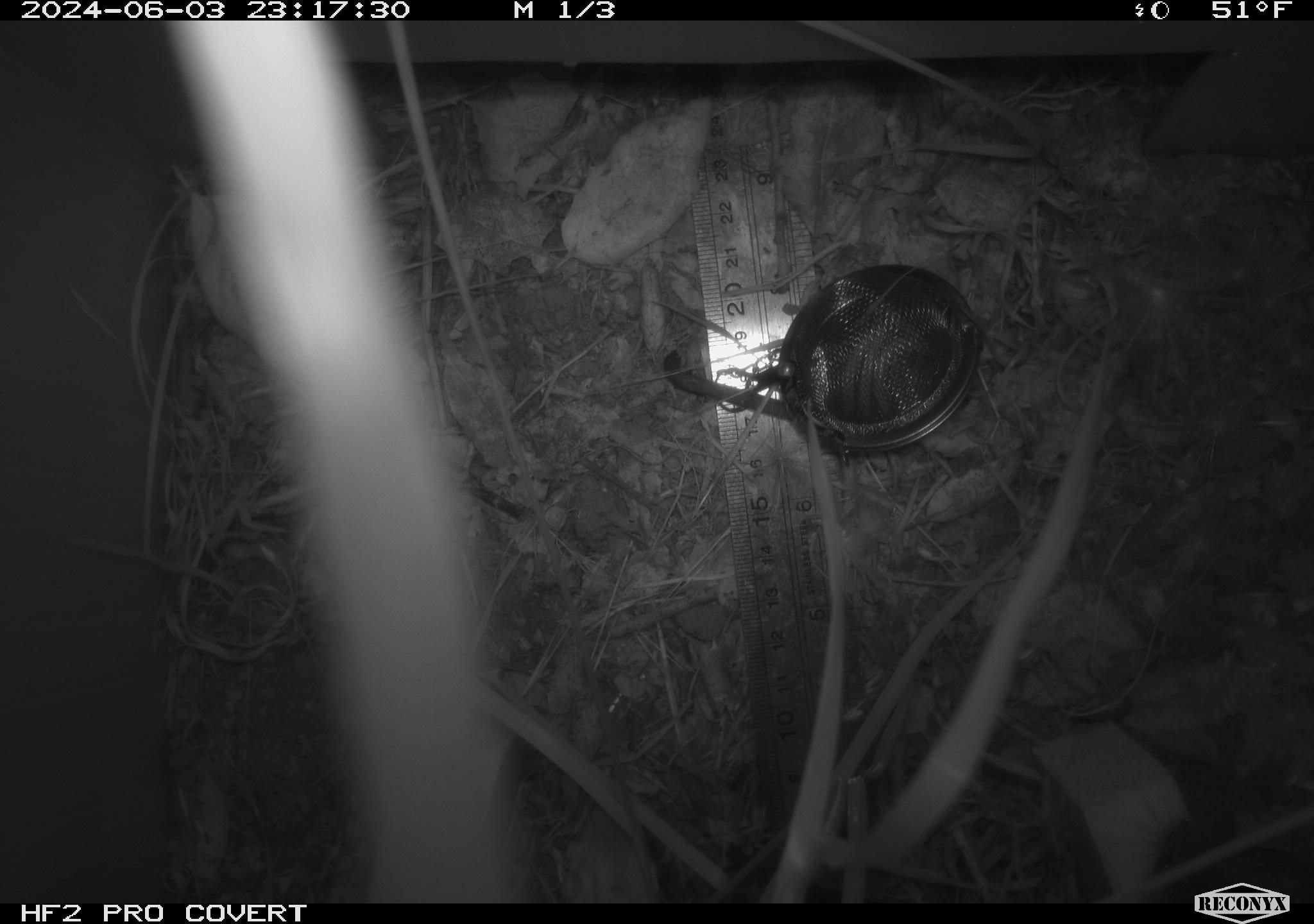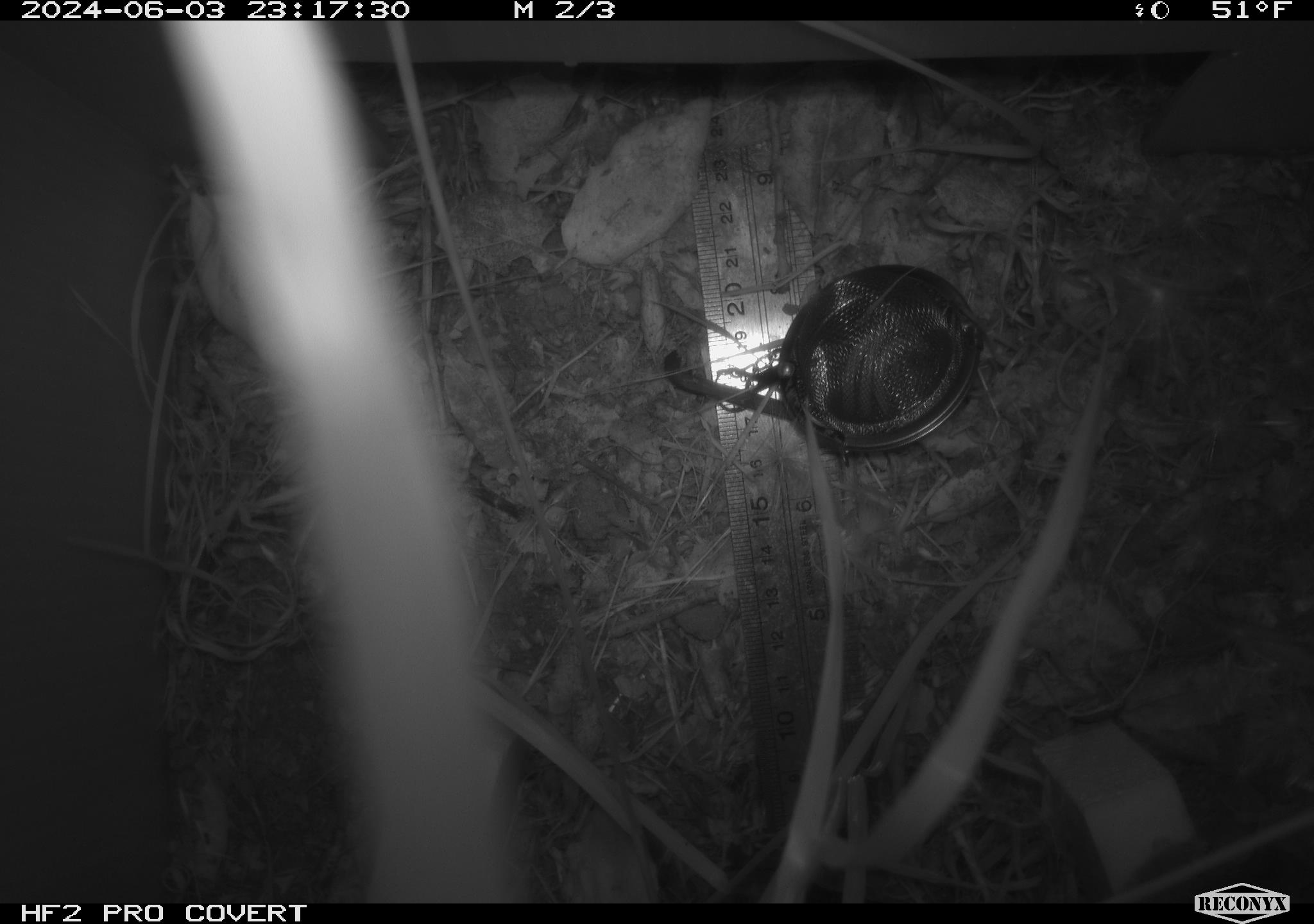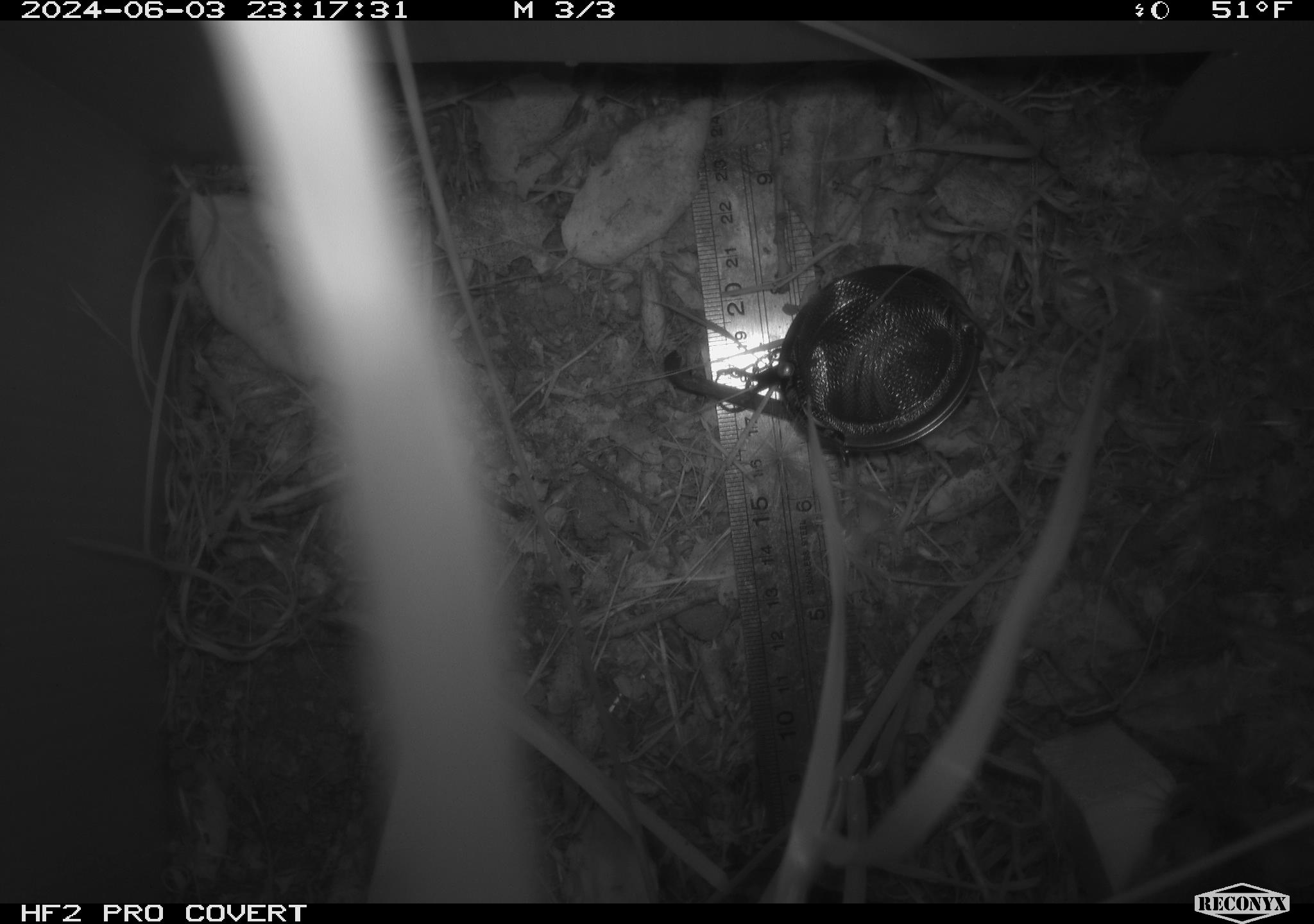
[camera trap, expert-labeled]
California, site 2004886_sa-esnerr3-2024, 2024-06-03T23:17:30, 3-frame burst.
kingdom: Animalia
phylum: Chordata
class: Mammalia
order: Rodentia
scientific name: Rodentia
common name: rodent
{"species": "rodent (Rodentia)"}